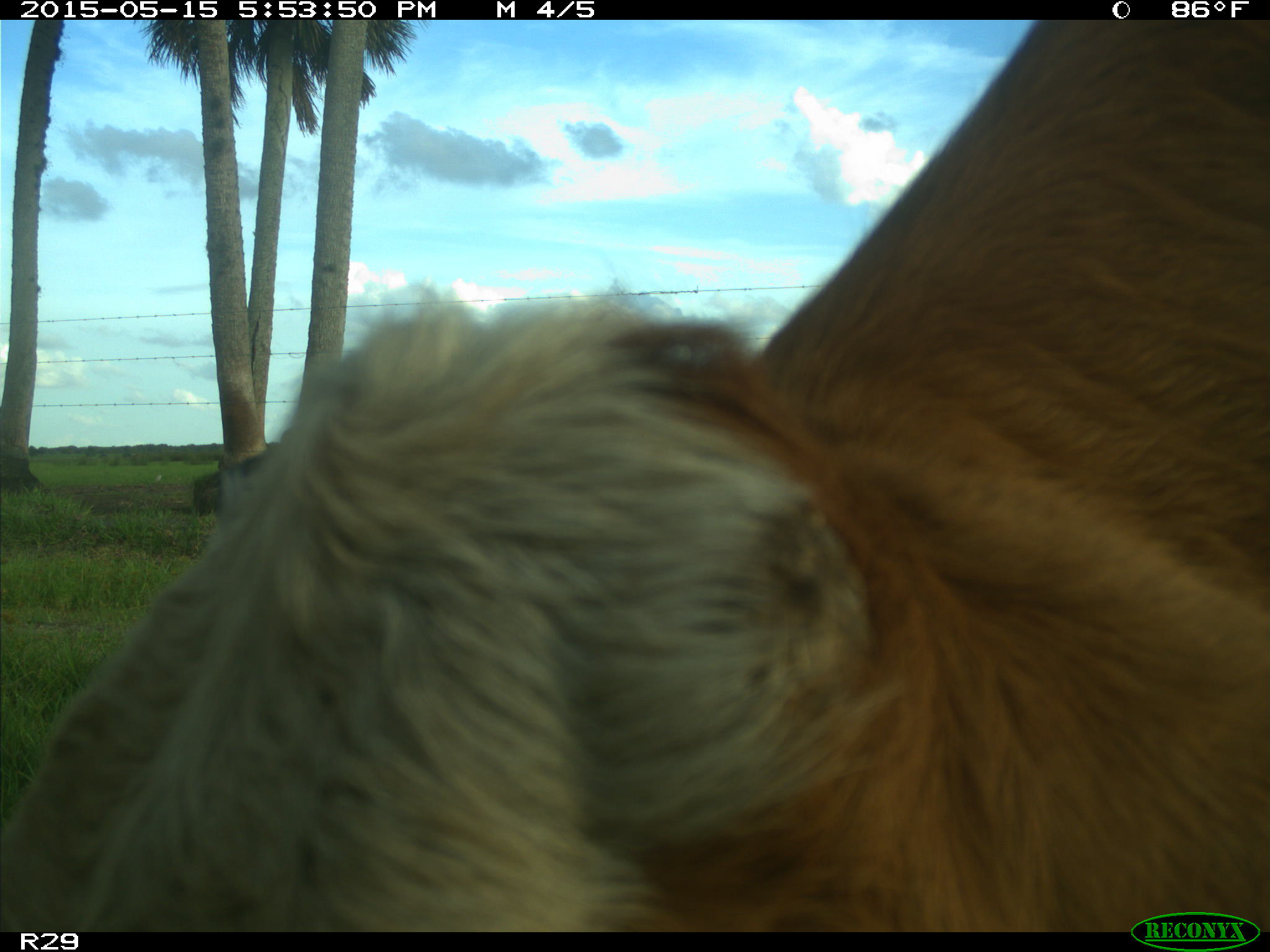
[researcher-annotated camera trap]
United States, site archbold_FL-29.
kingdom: Animalia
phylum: Chordata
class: Mammalia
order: Artiodactyla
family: Bovidae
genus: Bos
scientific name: Bos taurus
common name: domestic cow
Bos taurus (domestic cow).